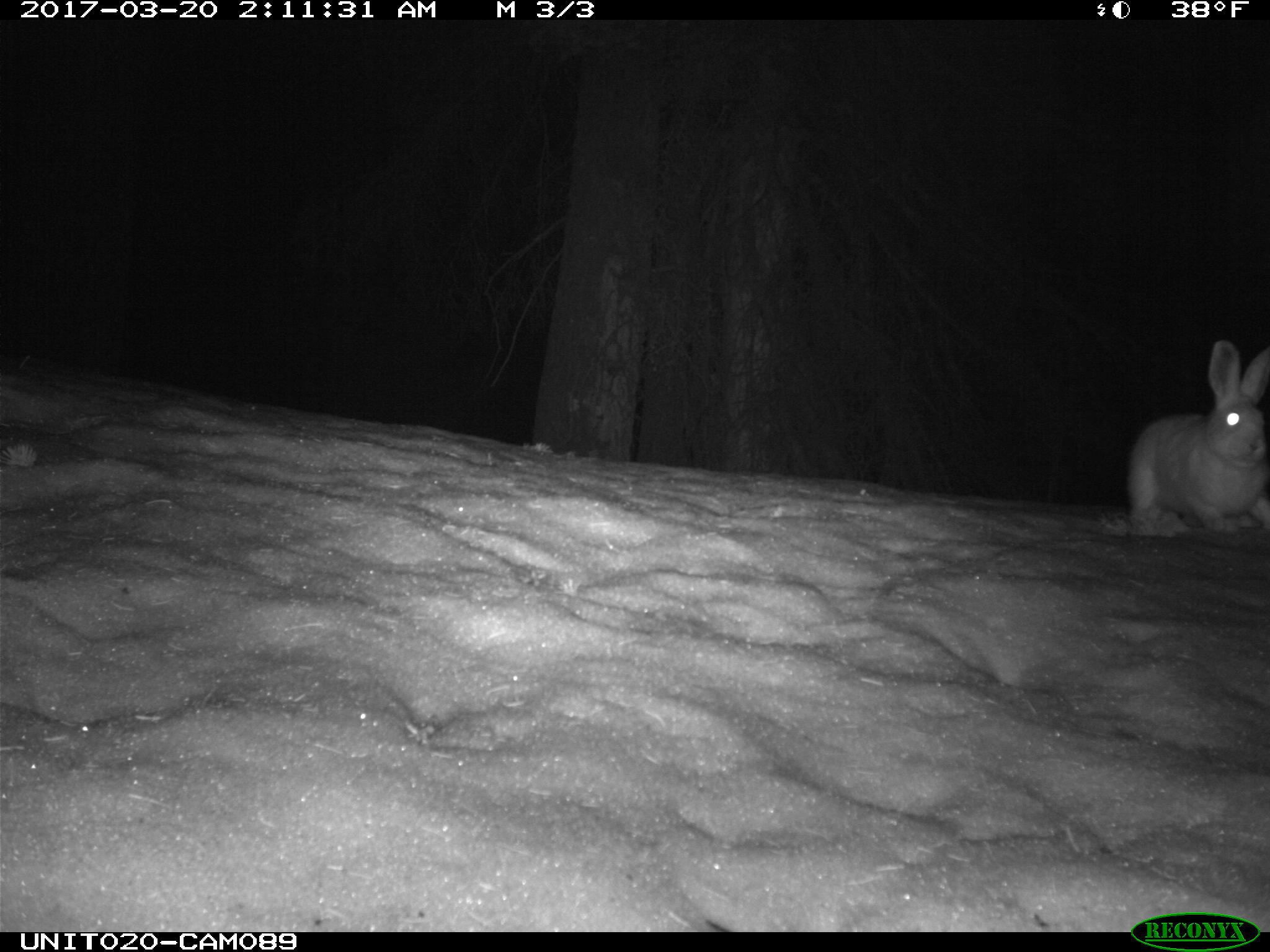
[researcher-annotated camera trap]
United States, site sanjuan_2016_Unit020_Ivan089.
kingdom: Animalia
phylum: Chordata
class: Mammalia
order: Lagomorpha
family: Leporidae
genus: Lepus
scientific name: Lepus americanus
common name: snowshoe hare